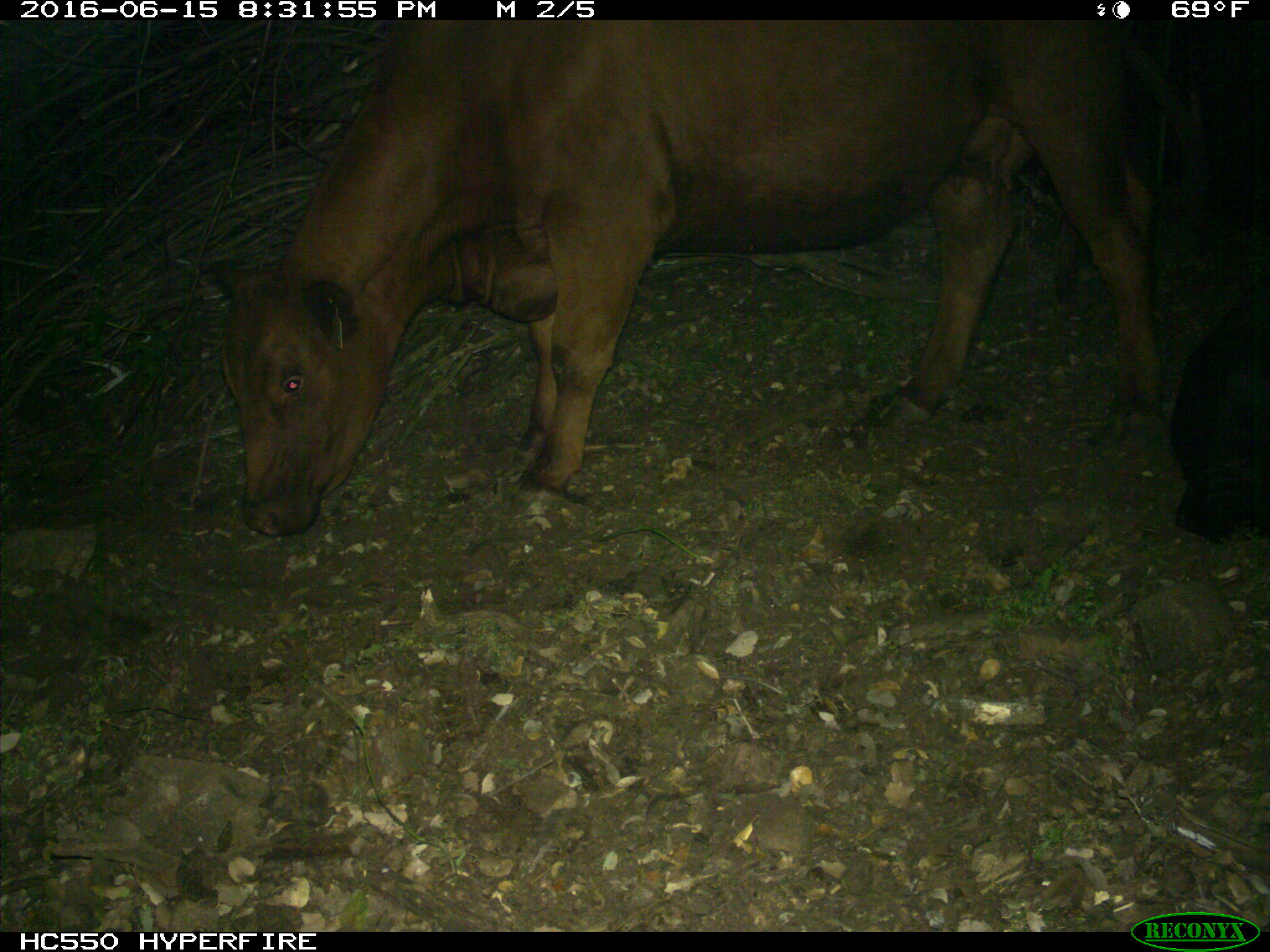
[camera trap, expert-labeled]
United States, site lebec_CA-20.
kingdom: Animalia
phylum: Chordata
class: Mammalia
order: Artiodactyla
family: Bovidae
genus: Bos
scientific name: Bos taurus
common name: domestic cow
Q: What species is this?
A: Bos taurus (domestic cow).